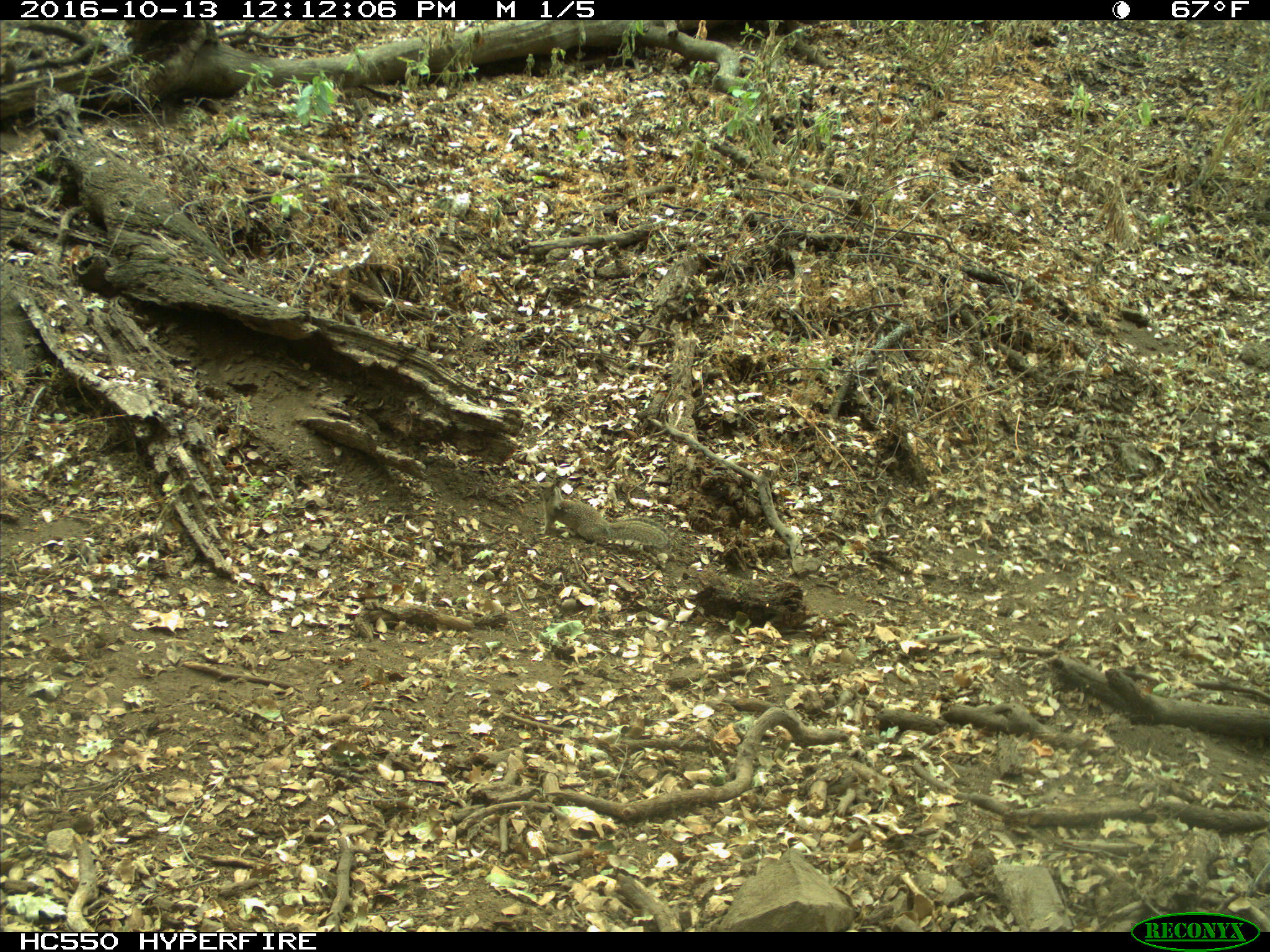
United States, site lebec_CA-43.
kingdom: Animalia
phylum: Chordata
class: Mammalia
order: Rodentia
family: Sciuridae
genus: Otospermophilus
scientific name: Otospermophilus beecheyi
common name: california ground squirrel